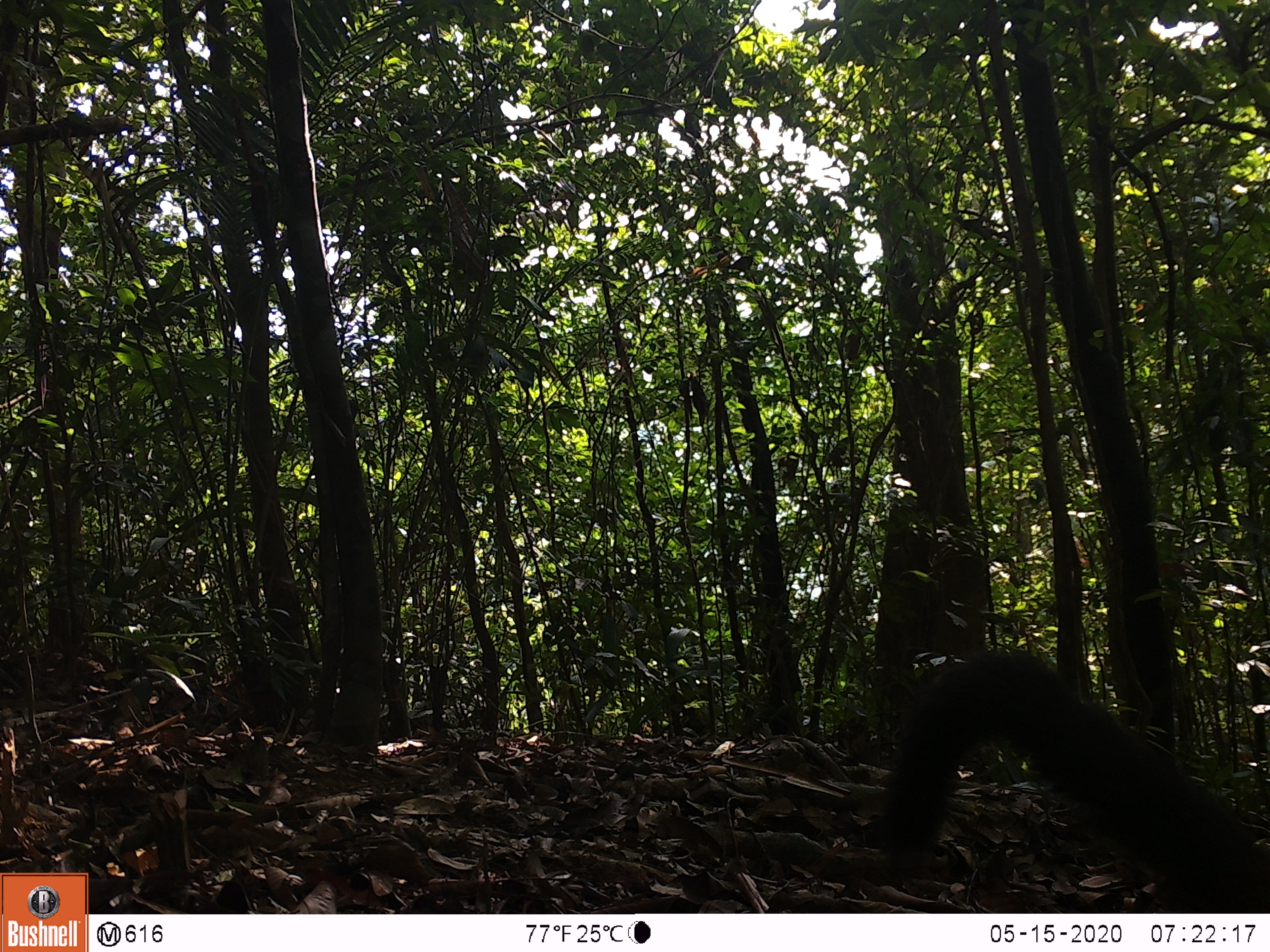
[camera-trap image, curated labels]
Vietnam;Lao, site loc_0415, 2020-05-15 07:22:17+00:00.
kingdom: Animalia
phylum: Chordata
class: Mammalia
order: Carnivora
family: Mustelidae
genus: Martes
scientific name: Martes flavigula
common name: yellow-throated marten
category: yellow throated marten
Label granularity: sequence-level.